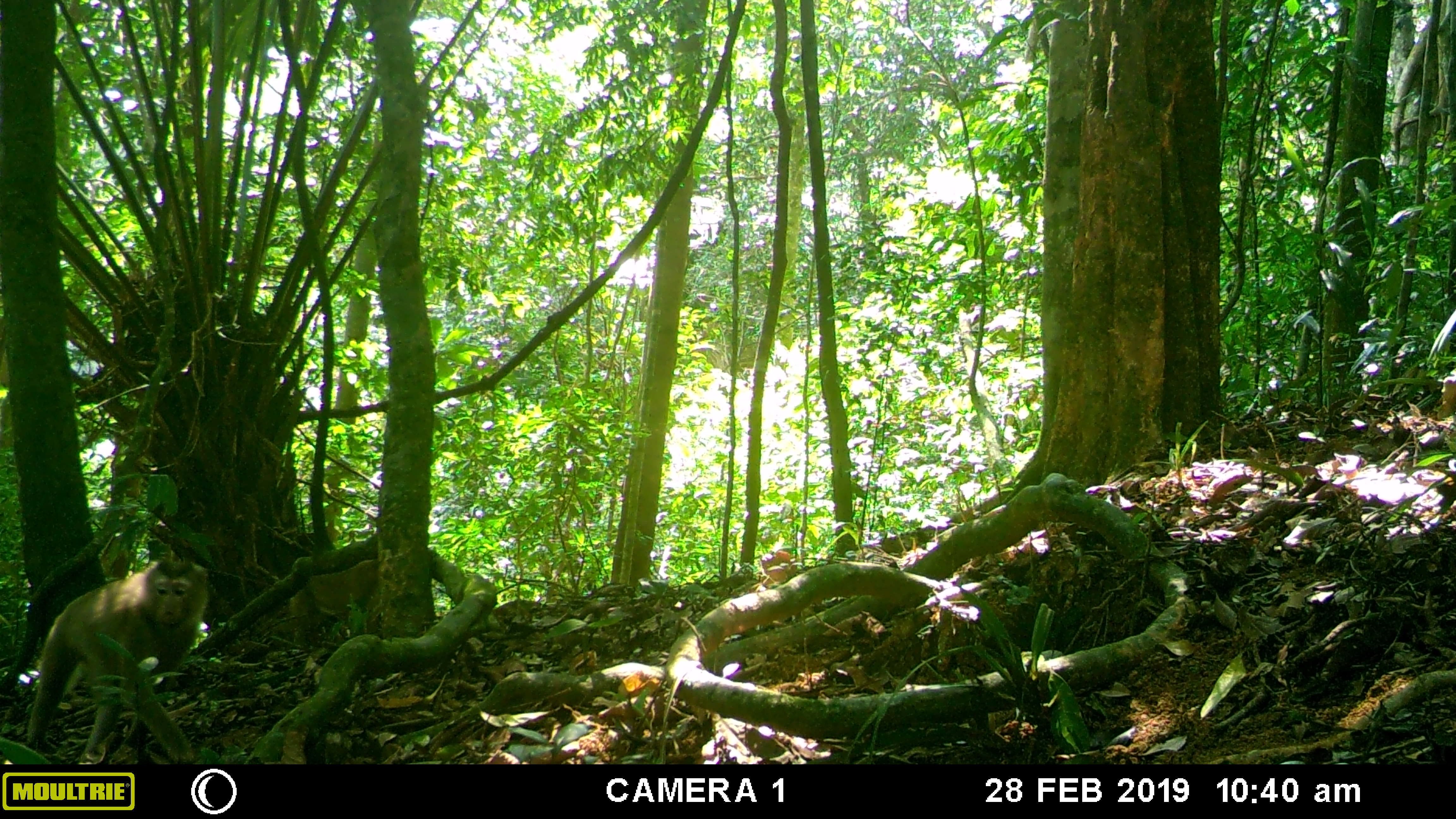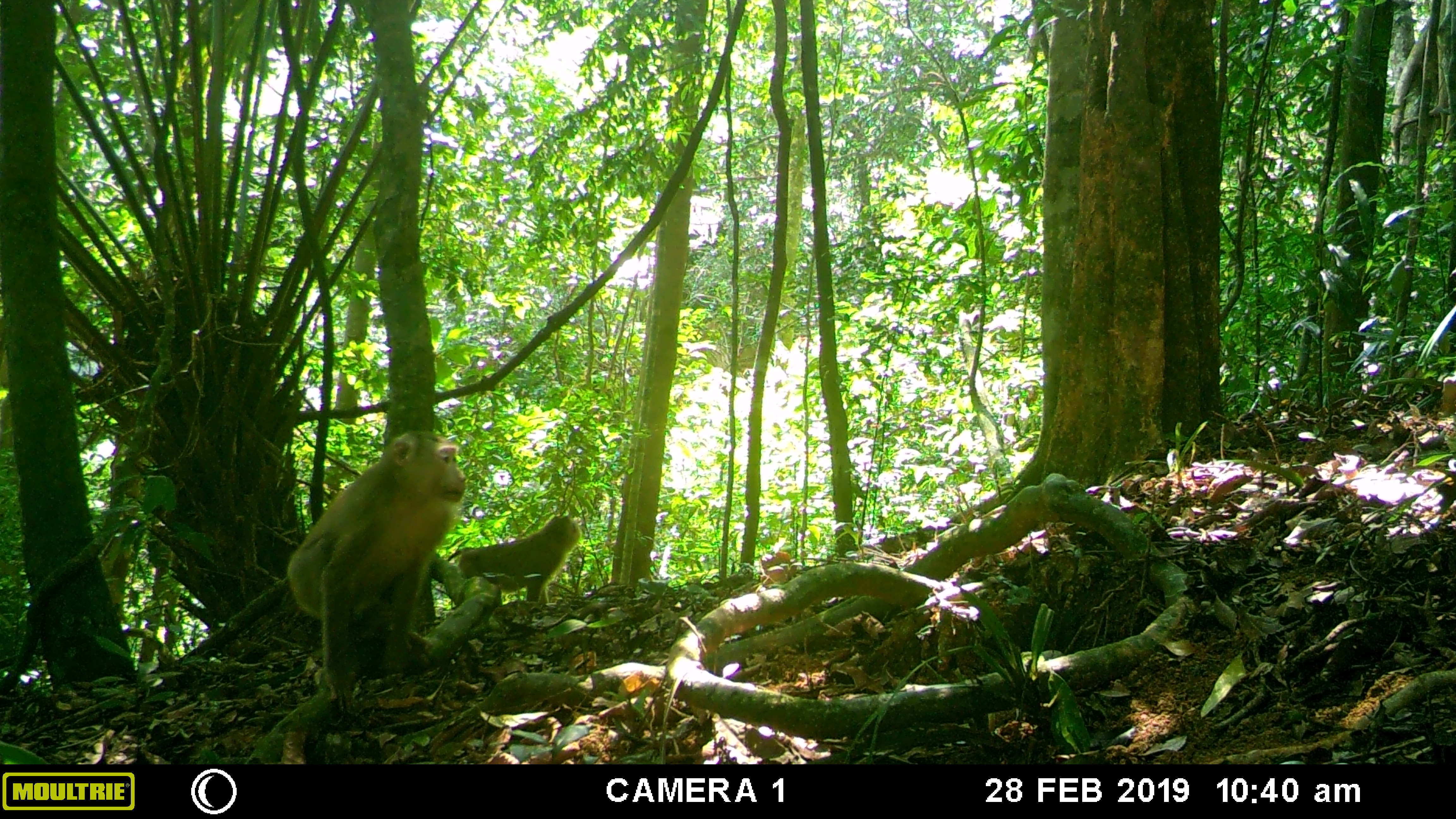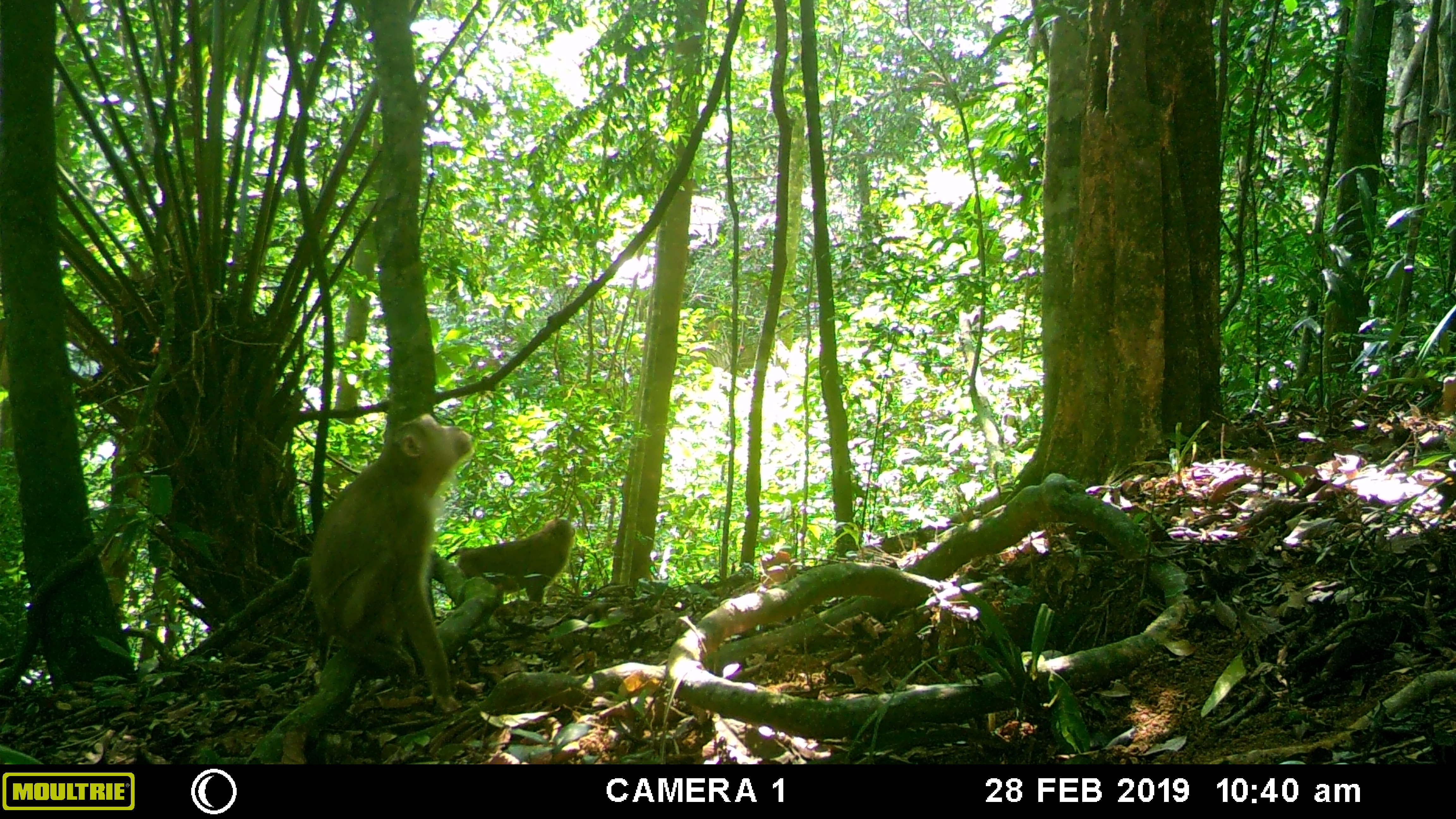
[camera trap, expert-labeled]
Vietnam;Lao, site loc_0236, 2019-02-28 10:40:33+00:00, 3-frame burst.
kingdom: Animalia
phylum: Chordata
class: Mammalia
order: Primates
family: Cercopithecidae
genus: Macaca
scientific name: Macaca nemestrina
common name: pig-tailed macaque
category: pig tailed macaque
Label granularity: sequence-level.